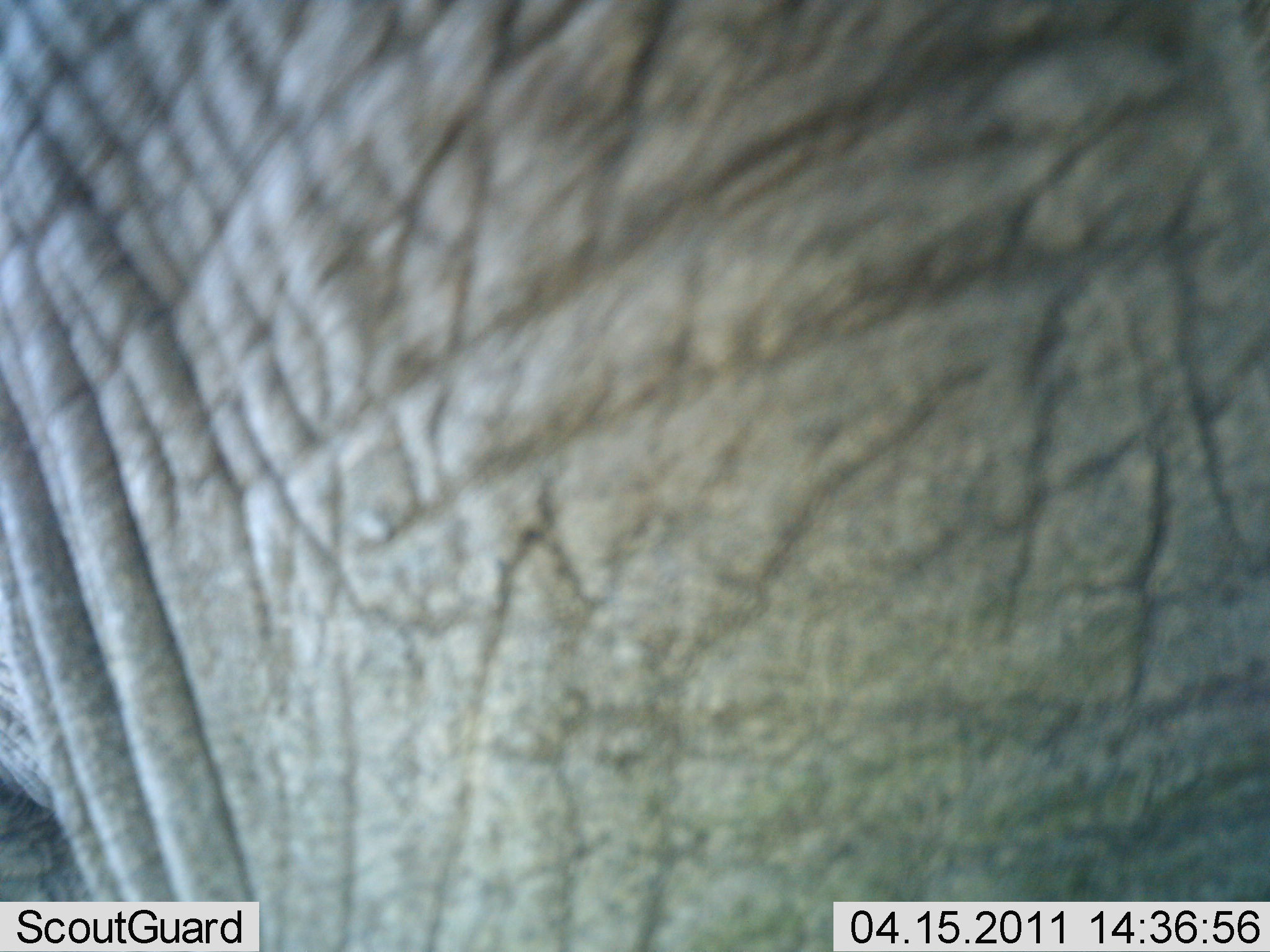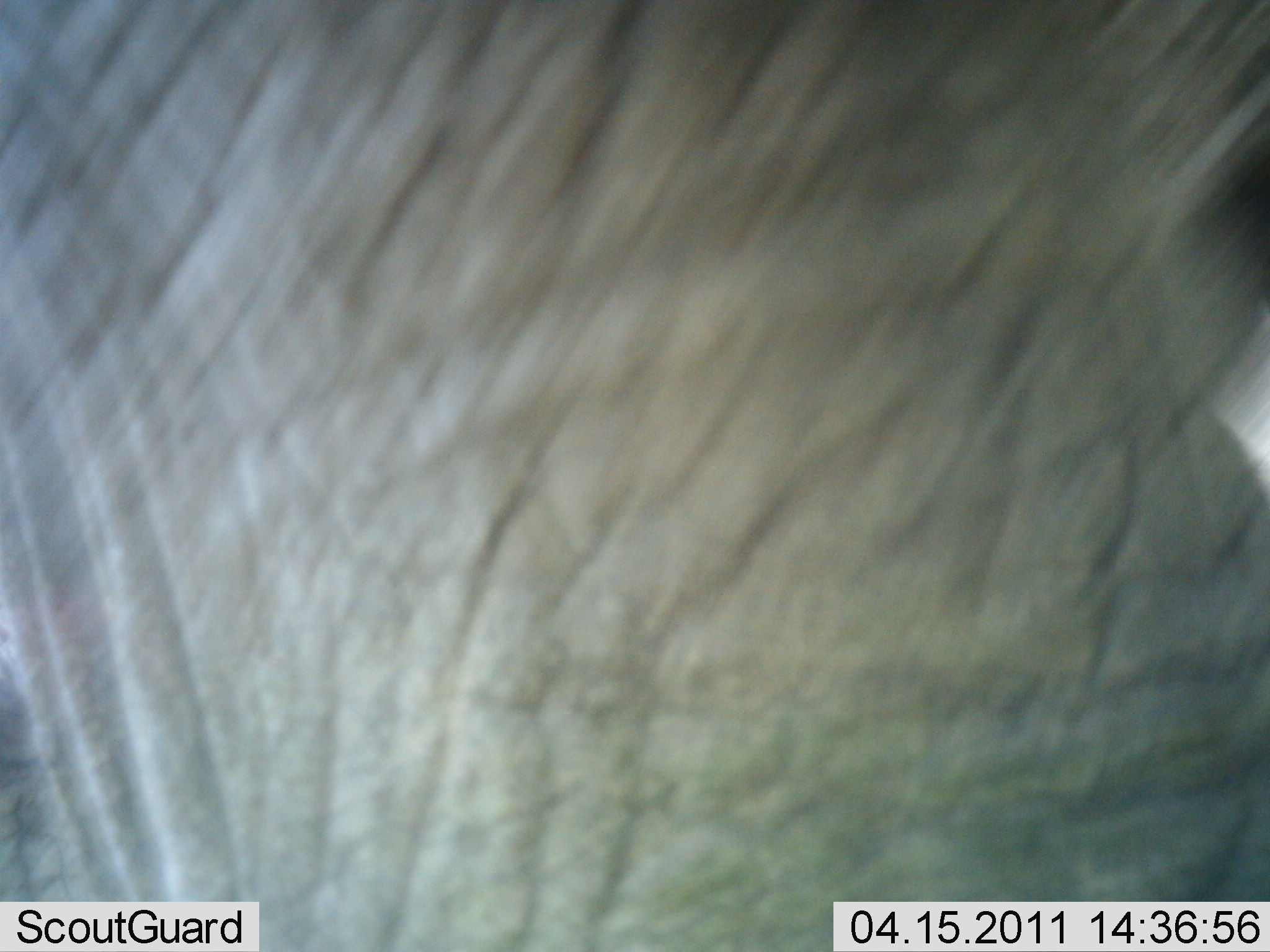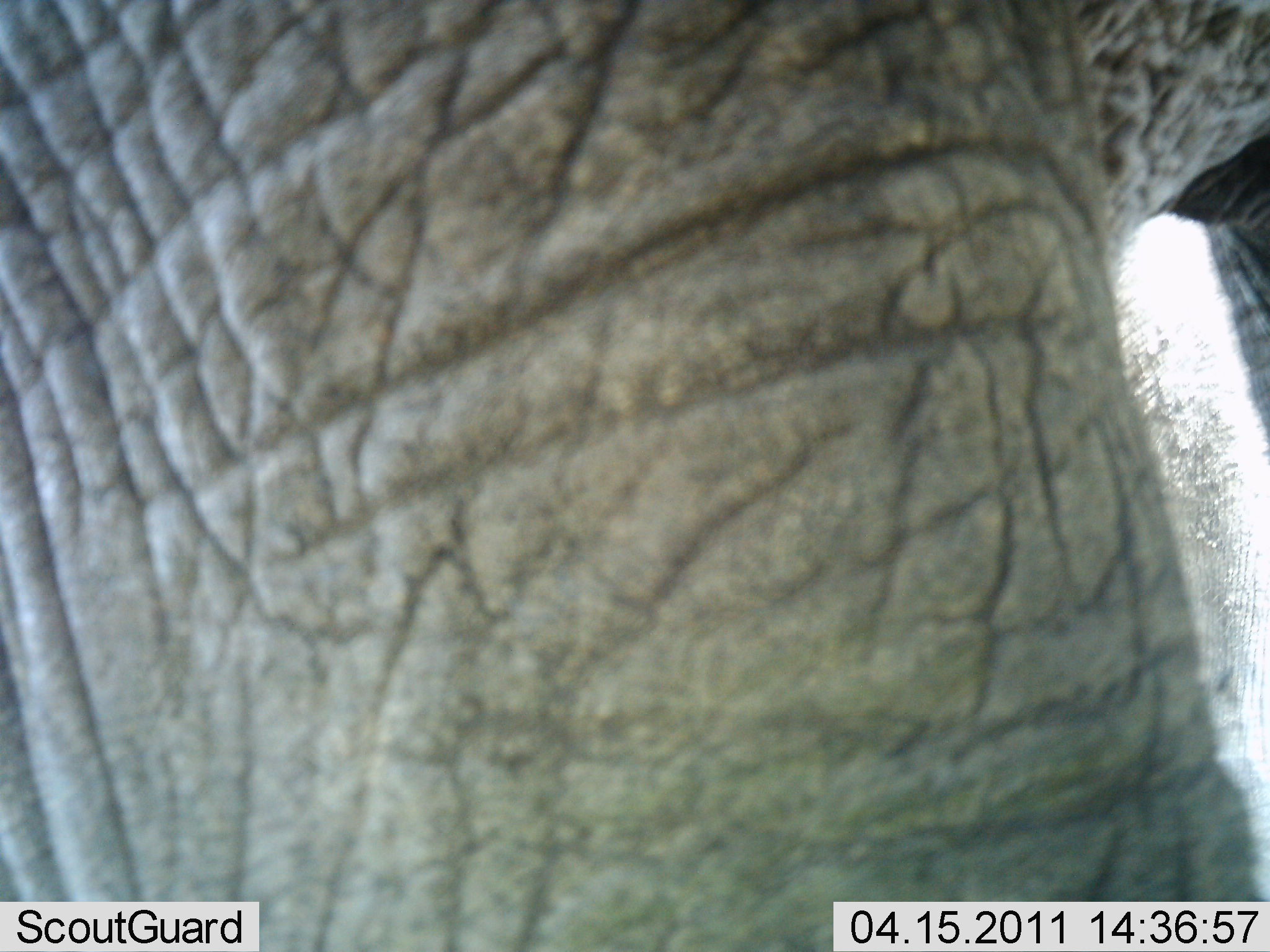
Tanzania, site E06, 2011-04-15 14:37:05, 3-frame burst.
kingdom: Animalia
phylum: Chordata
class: Mammalia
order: Proboscidea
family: Elephantidae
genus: Loxodonta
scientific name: Loxodonta africana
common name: african bush elephant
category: elephant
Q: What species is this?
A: Elephant (african bush elephant) (Loxodonta africana).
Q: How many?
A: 1.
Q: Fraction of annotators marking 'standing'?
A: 55%.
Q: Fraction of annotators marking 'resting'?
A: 0%.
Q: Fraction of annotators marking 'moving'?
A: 45%.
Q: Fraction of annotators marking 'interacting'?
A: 0%.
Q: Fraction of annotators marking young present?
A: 0%.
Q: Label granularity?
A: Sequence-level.